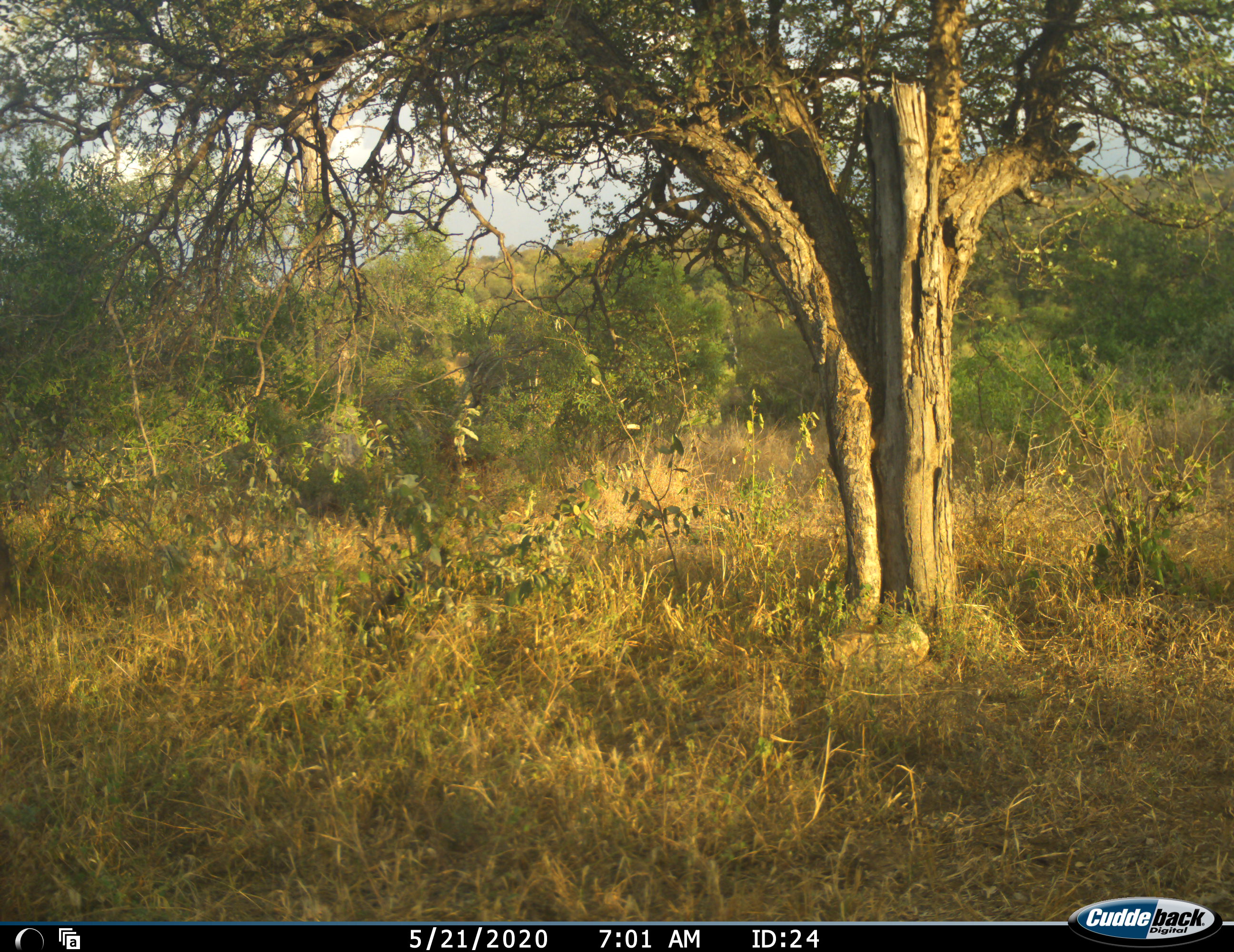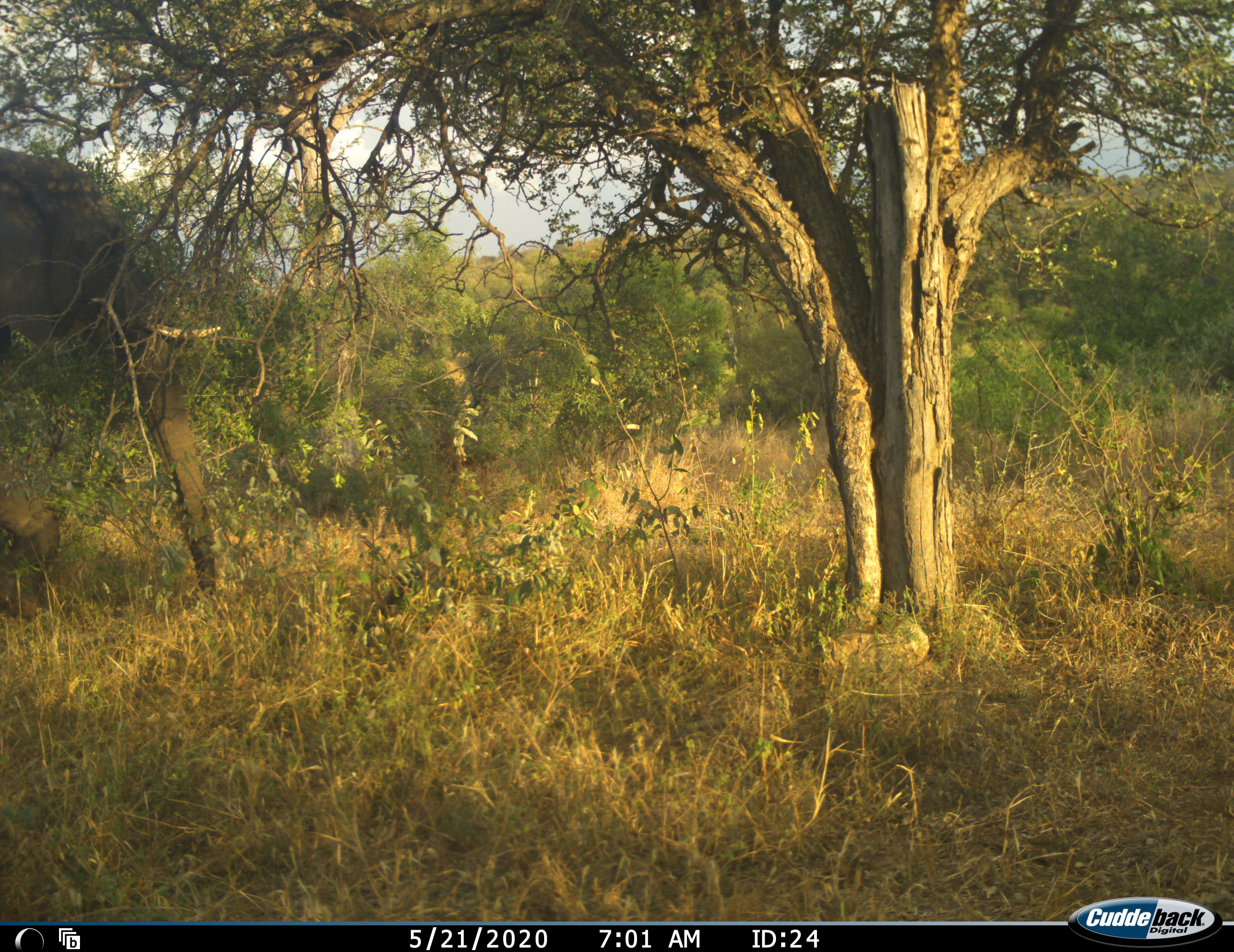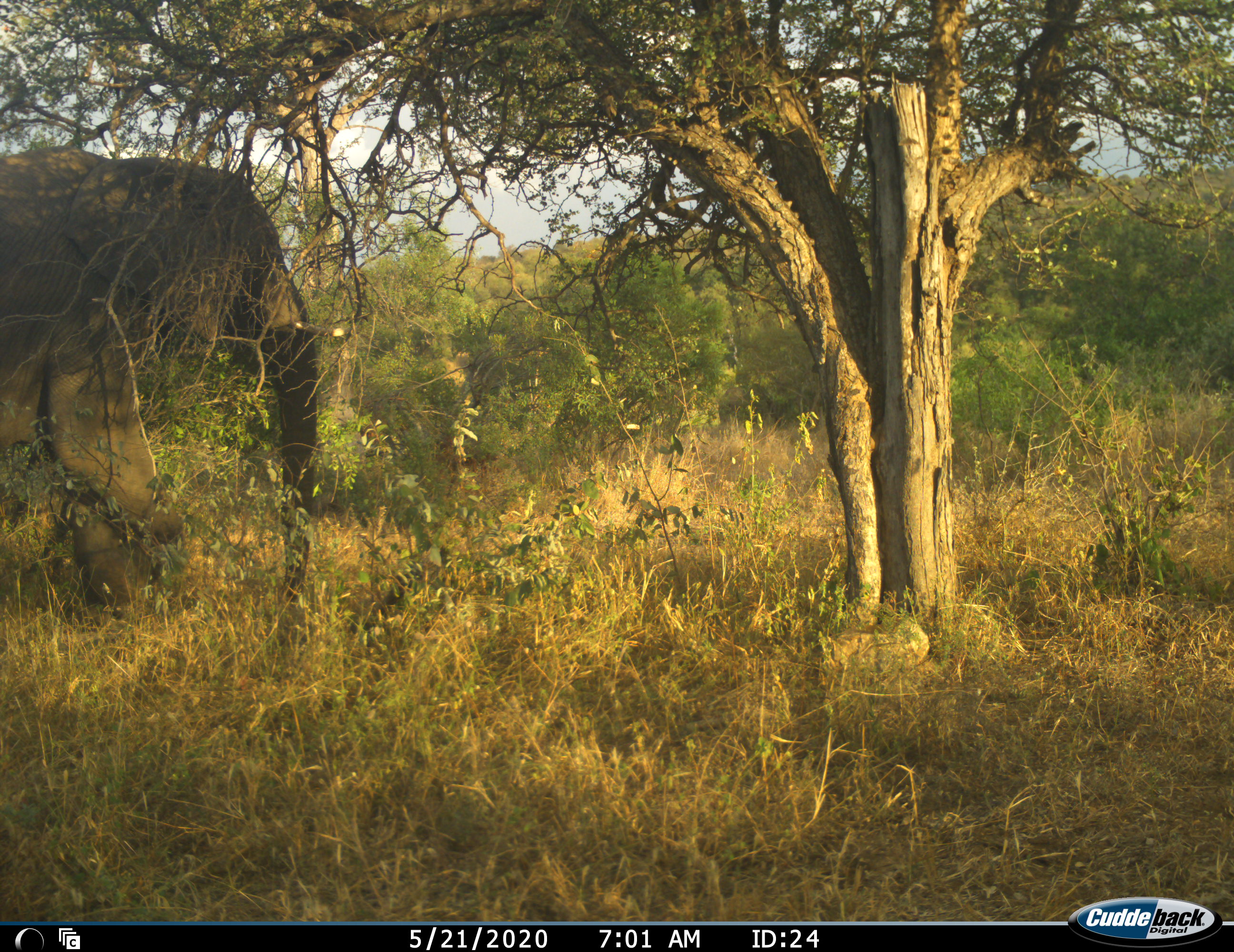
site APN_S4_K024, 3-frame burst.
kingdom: Animalia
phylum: Chordata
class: Mammalia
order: Proboscidea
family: Elephantidae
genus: Loxodonta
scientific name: Loxodonta africana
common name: african bush elephant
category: elephant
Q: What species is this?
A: Elephant (african bush elephant) (Loxodonta africana).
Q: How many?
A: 1.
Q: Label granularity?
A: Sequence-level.